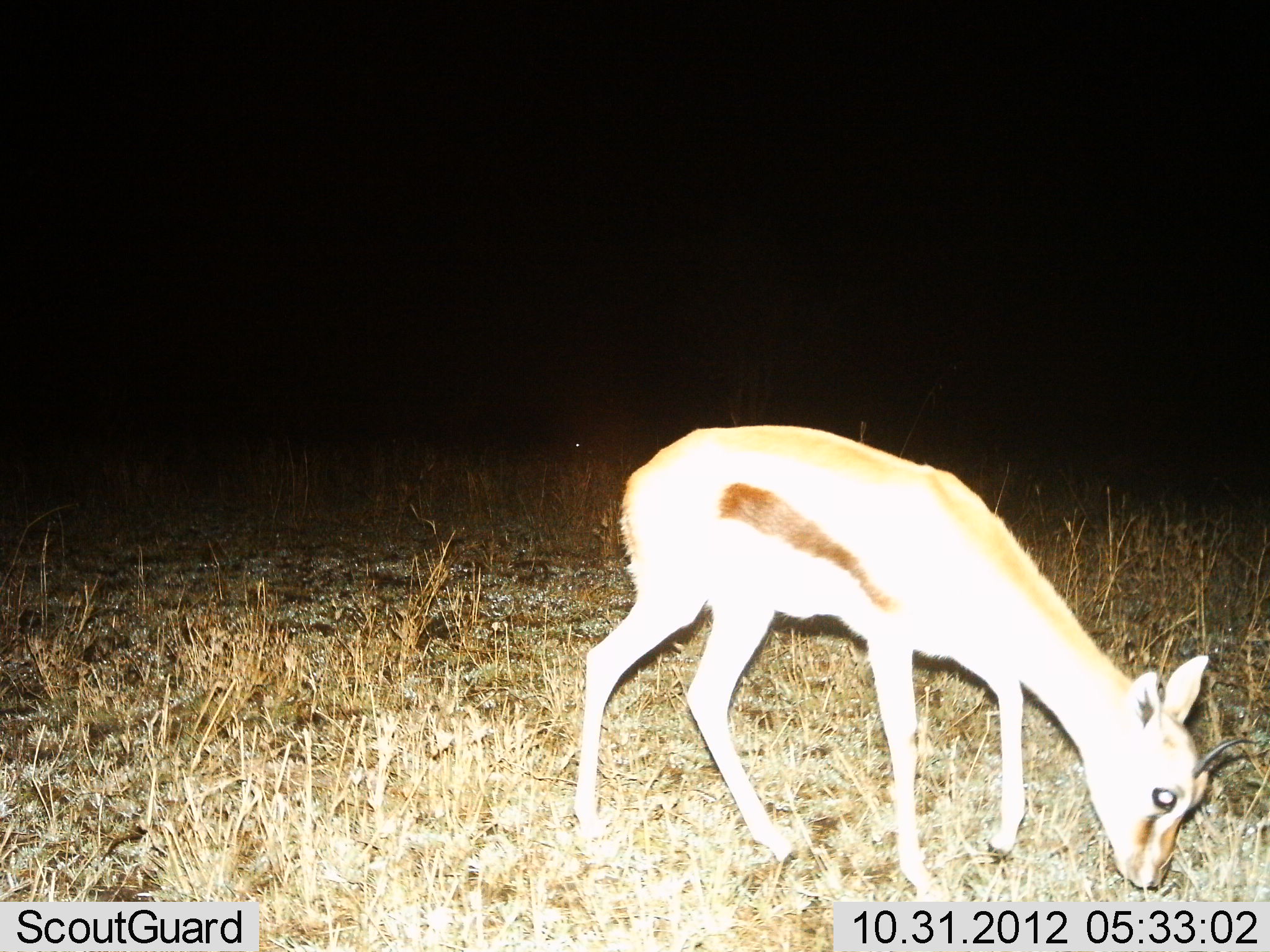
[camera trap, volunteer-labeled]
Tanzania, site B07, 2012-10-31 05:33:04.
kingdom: Animalia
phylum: Chordata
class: Mammalia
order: Artiodactyla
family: Bovidae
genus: Eudorcas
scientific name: Eudorcas thomsonii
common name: thomson's gazelle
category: gazellethomsons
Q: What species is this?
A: Gazellethomsons (thomson's gazelle) (Eudorcas thomsonii).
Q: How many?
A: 1.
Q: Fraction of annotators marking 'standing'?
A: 10%.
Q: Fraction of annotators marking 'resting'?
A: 0%.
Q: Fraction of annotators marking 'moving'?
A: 0%.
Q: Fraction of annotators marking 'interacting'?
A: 0%.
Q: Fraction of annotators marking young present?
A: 20%.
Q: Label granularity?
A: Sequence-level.